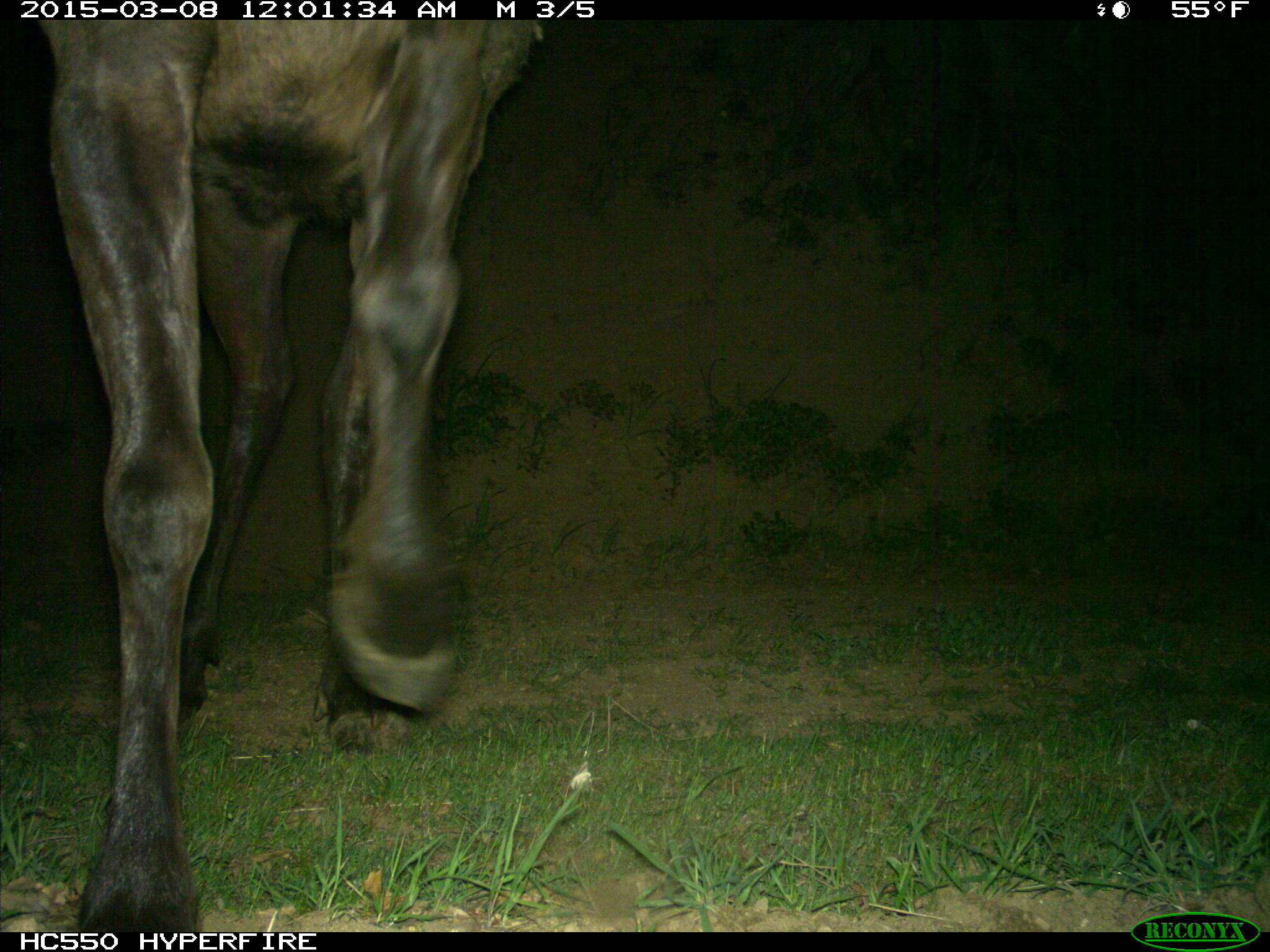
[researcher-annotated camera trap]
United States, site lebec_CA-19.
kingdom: Animalia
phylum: Chordata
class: Mammalia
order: Artiodactyla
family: Cervidae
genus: Cervus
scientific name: Cervus canadensis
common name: elk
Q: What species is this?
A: Cervus canadensis (elk).